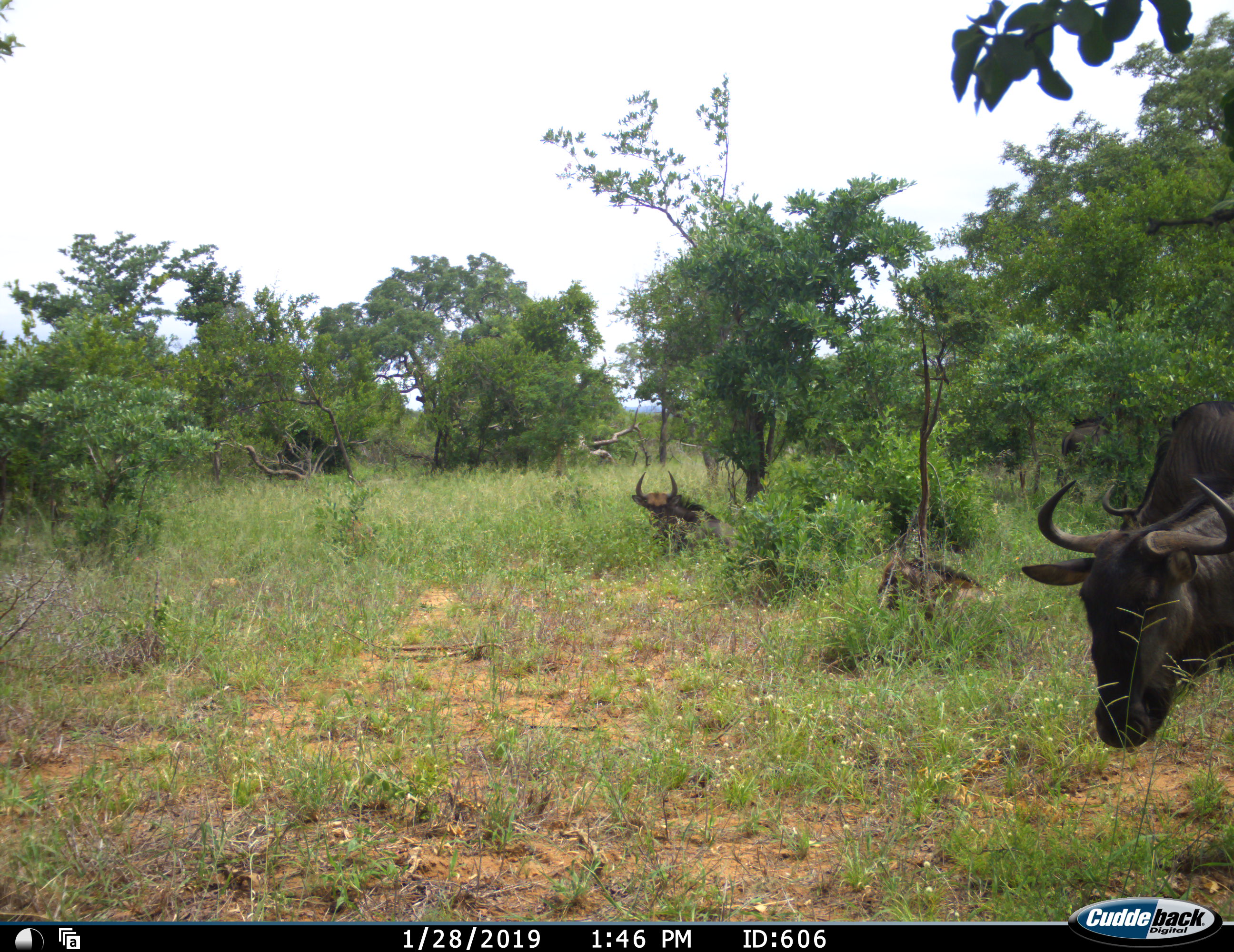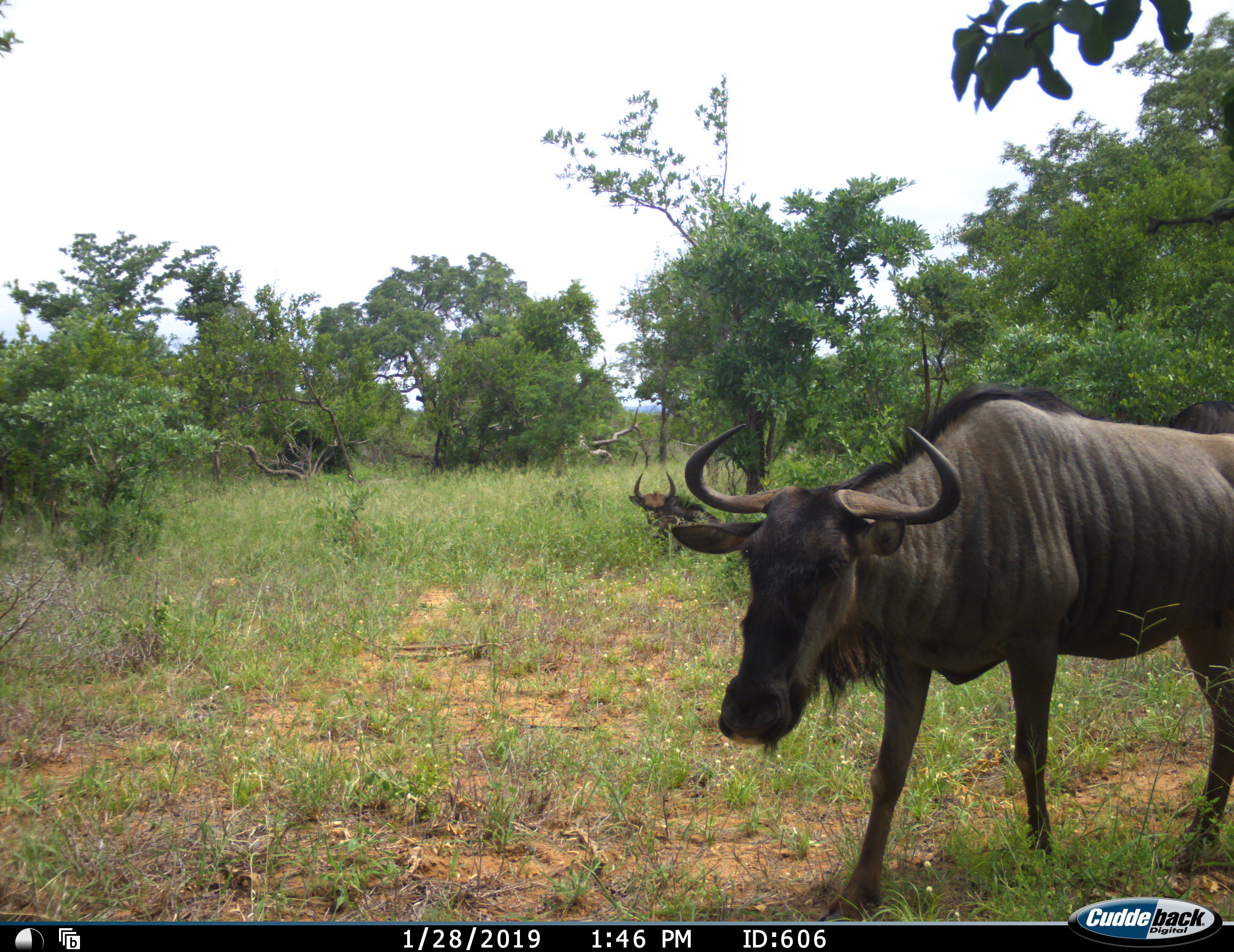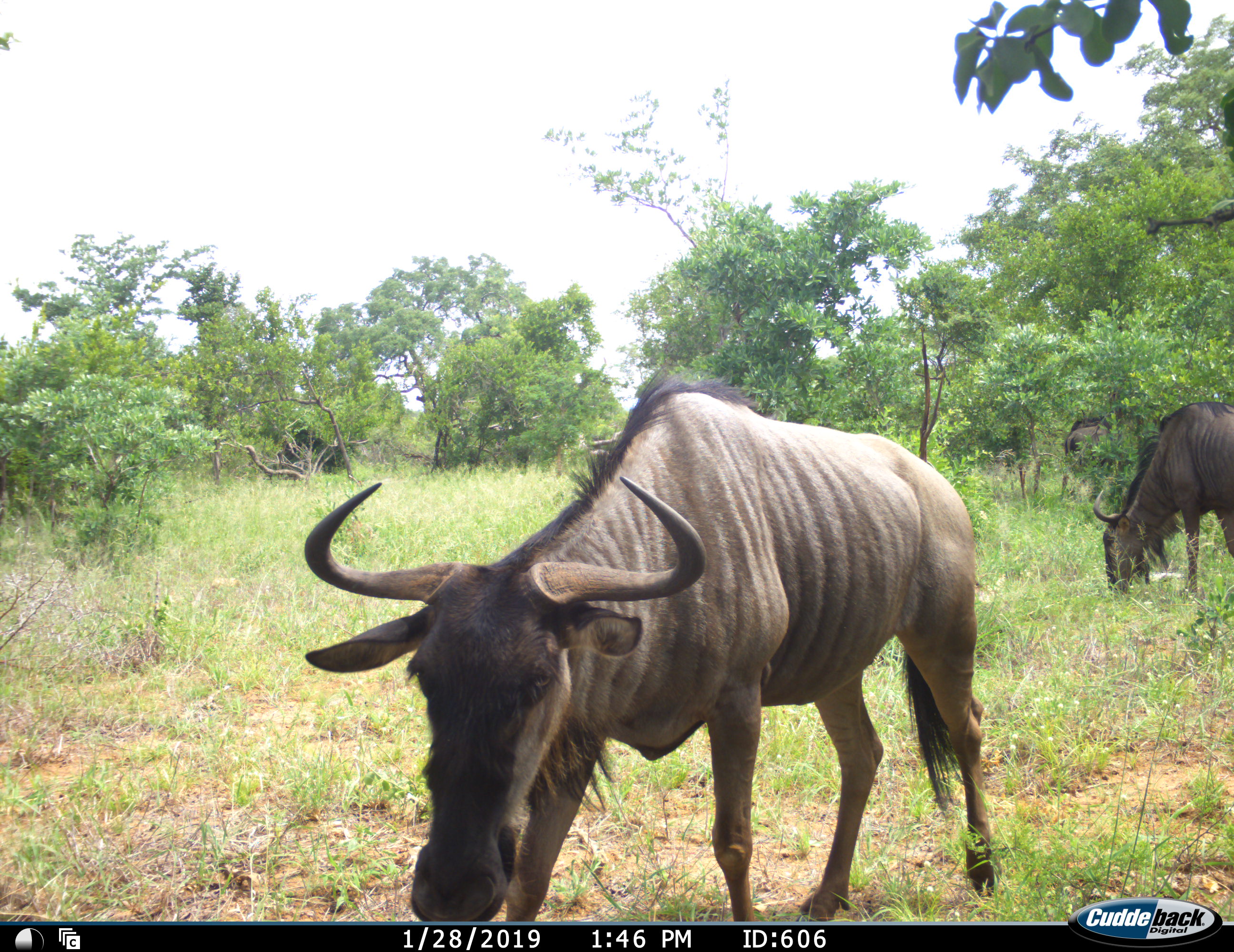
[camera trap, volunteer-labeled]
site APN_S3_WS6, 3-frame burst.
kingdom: Animalia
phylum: Chordata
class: Mammalia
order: Artiodactyla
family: Bovidae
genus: Connochaetes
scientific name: Connochaetes taurinus taurinus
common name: blue wildebeest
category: wildebeestblue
Wildebeestblue (blue wildebeest) (Connochaetes taurinus taurinus), count 4. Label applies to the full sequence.